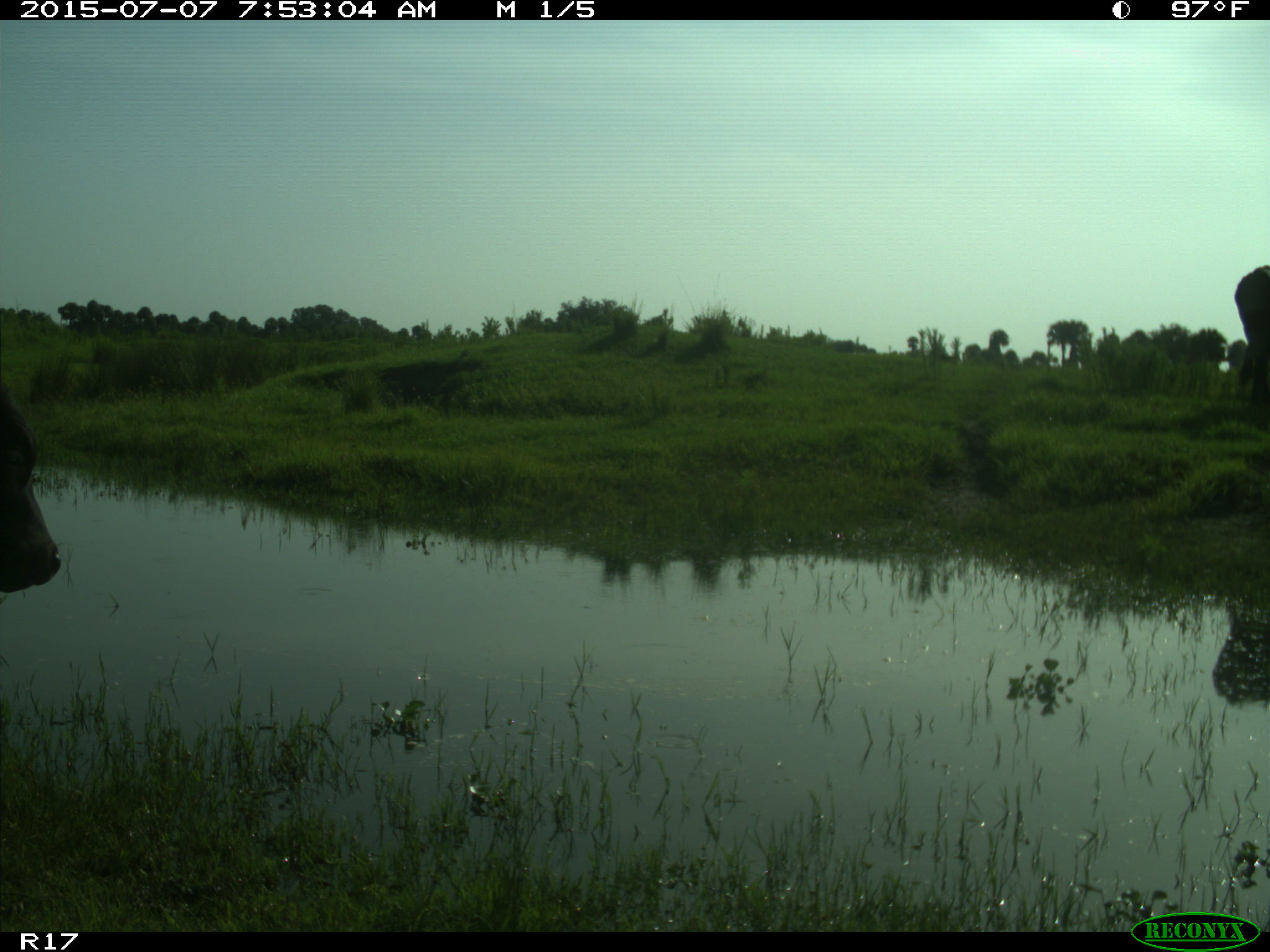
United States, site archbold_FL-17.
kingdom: Animalia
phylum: Chordata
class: Mammalia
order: Artiodactyla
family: Bovidae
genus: Bos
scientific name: Bos taurus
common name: domestic cow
Bos taurus (domestic cow).